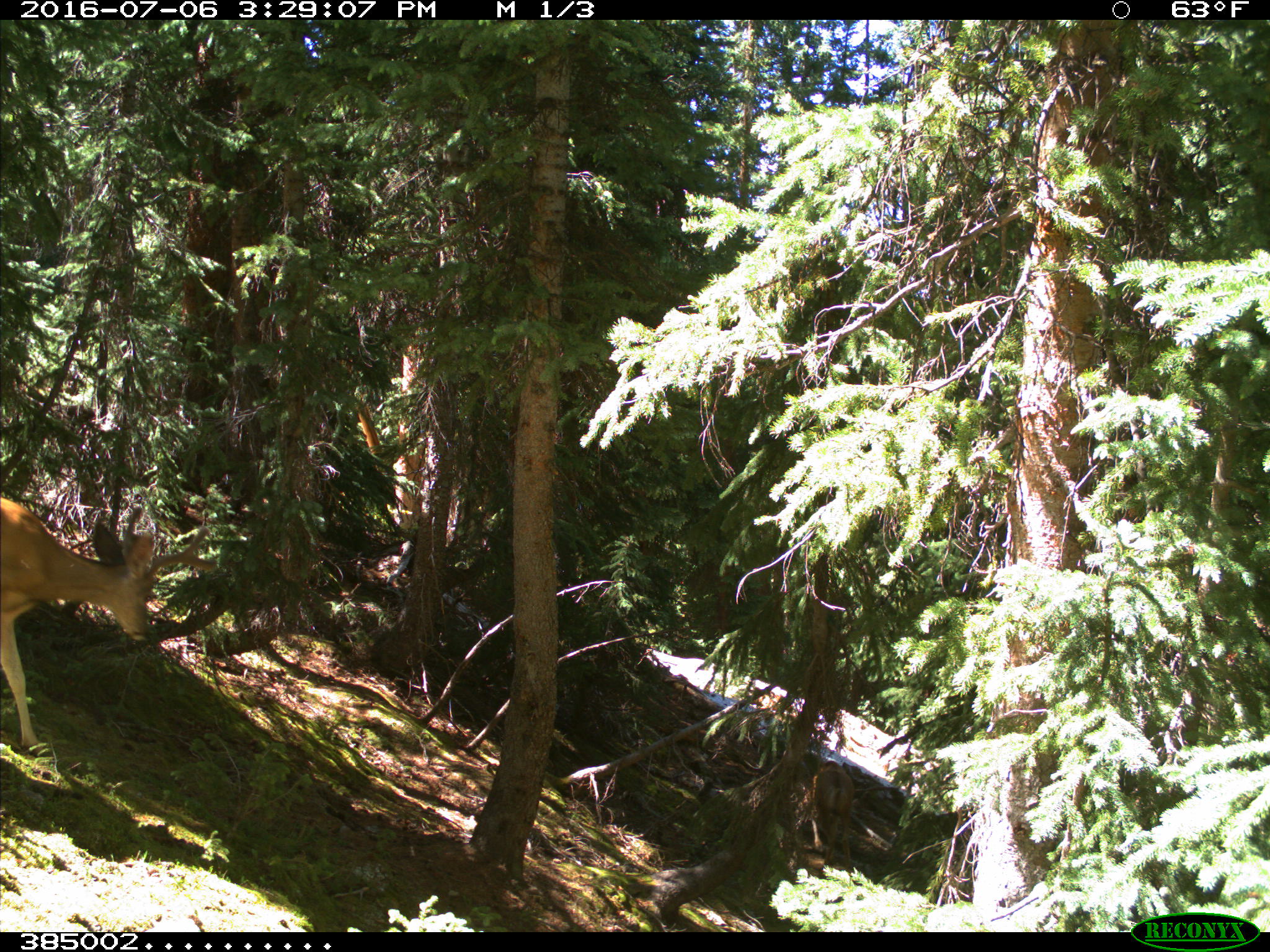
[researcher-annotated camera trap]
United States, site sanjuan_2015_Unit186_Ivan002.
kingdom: Animalia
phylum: Chordata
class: Mammalia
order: Artiodactyla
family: Cervidae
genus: Odocoileus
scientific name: Odocoileus hemionus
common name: mule deer